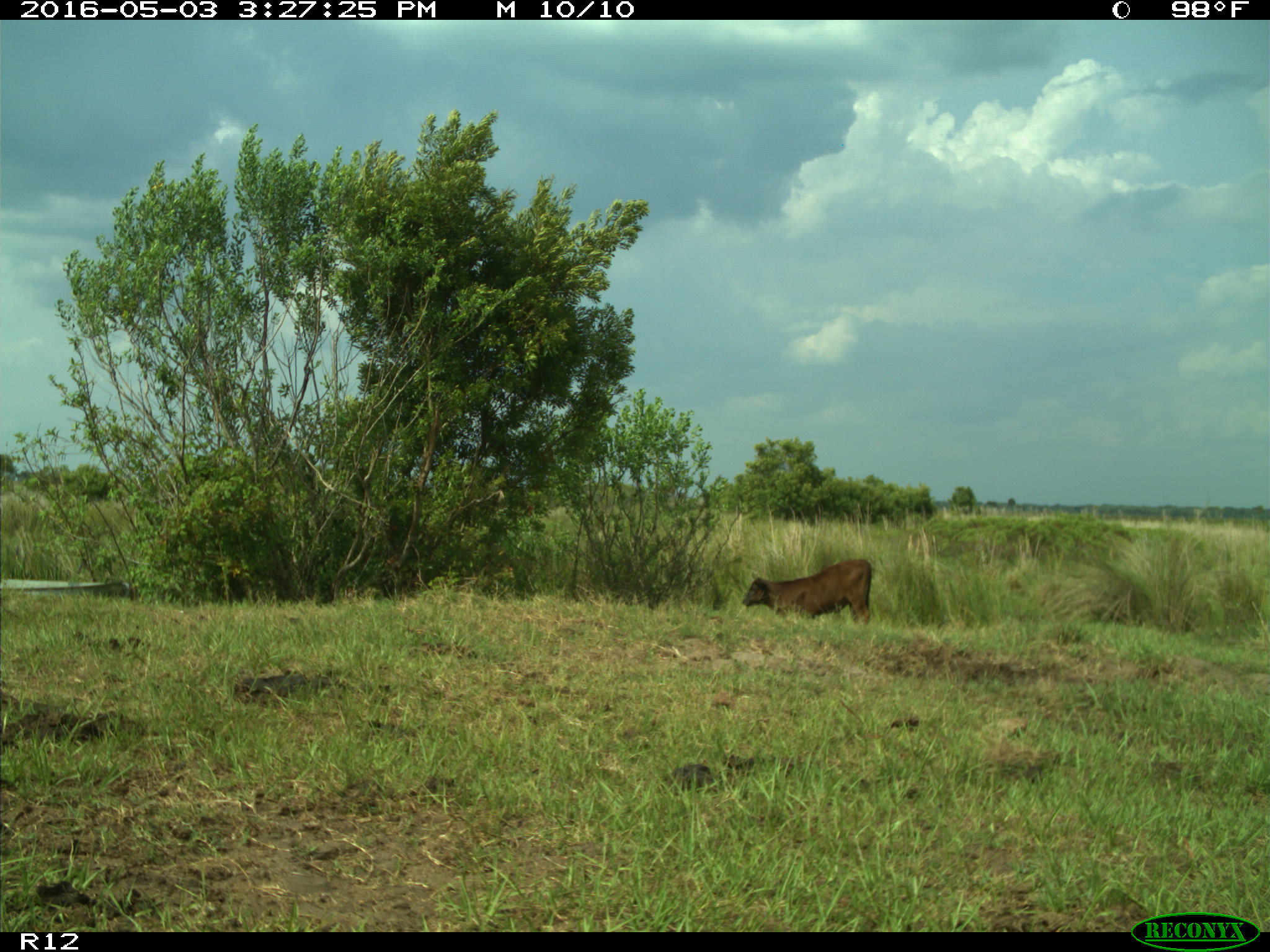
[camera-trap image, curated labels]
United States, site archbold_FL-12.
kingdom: Animalia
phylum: Chordata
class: Mammalia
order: Artiodactyla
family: Bovidae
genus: Bos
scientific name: Bos taurus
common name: domestic cow